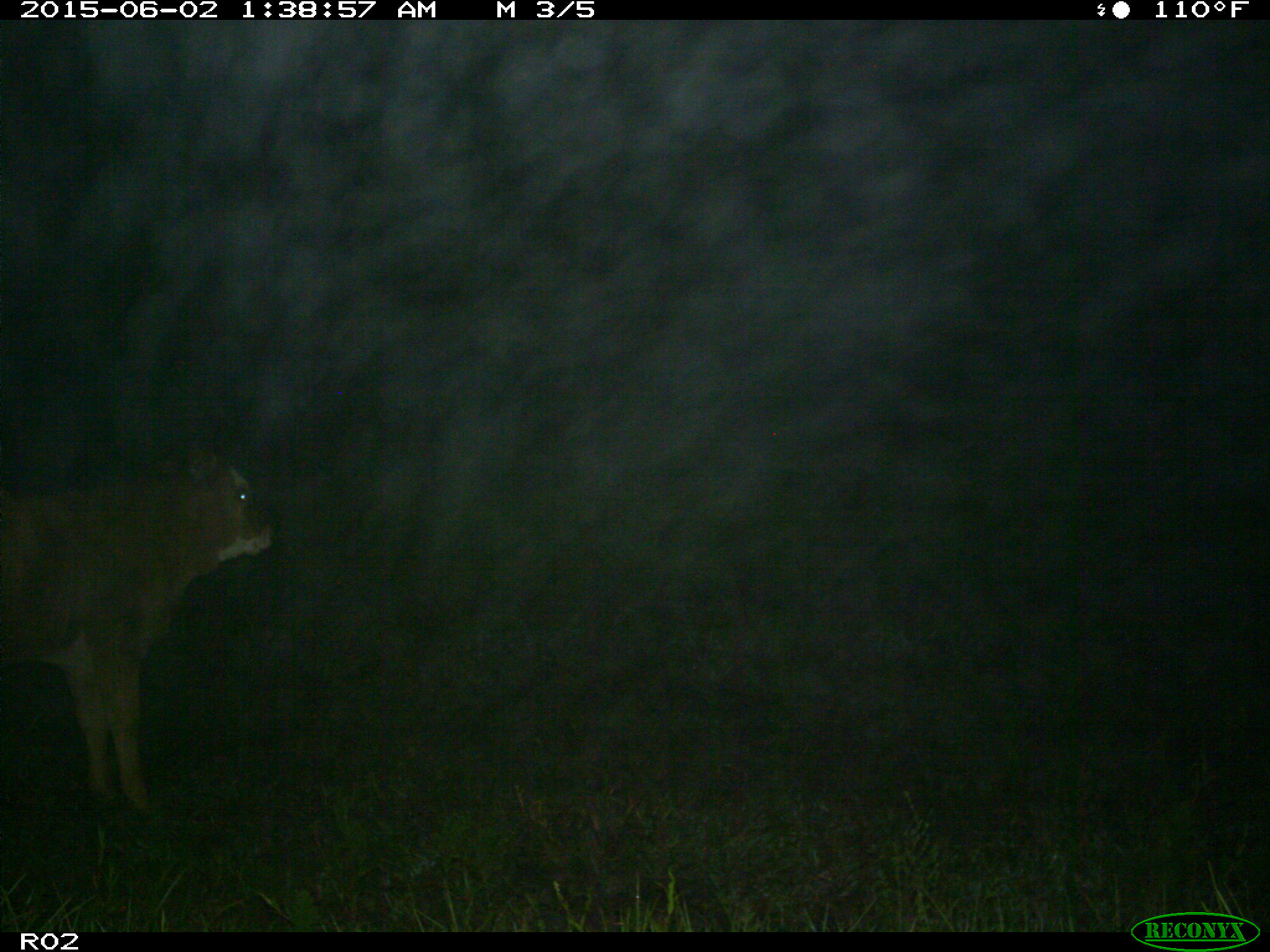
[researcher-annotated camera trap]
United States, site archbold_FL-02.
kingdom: Animalia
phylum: Chordata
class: Mammalia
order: Artiodactyla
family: Bovidae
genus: Bos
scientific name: Bos taurus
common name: domestic cow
Bos taurus (domestic cow).